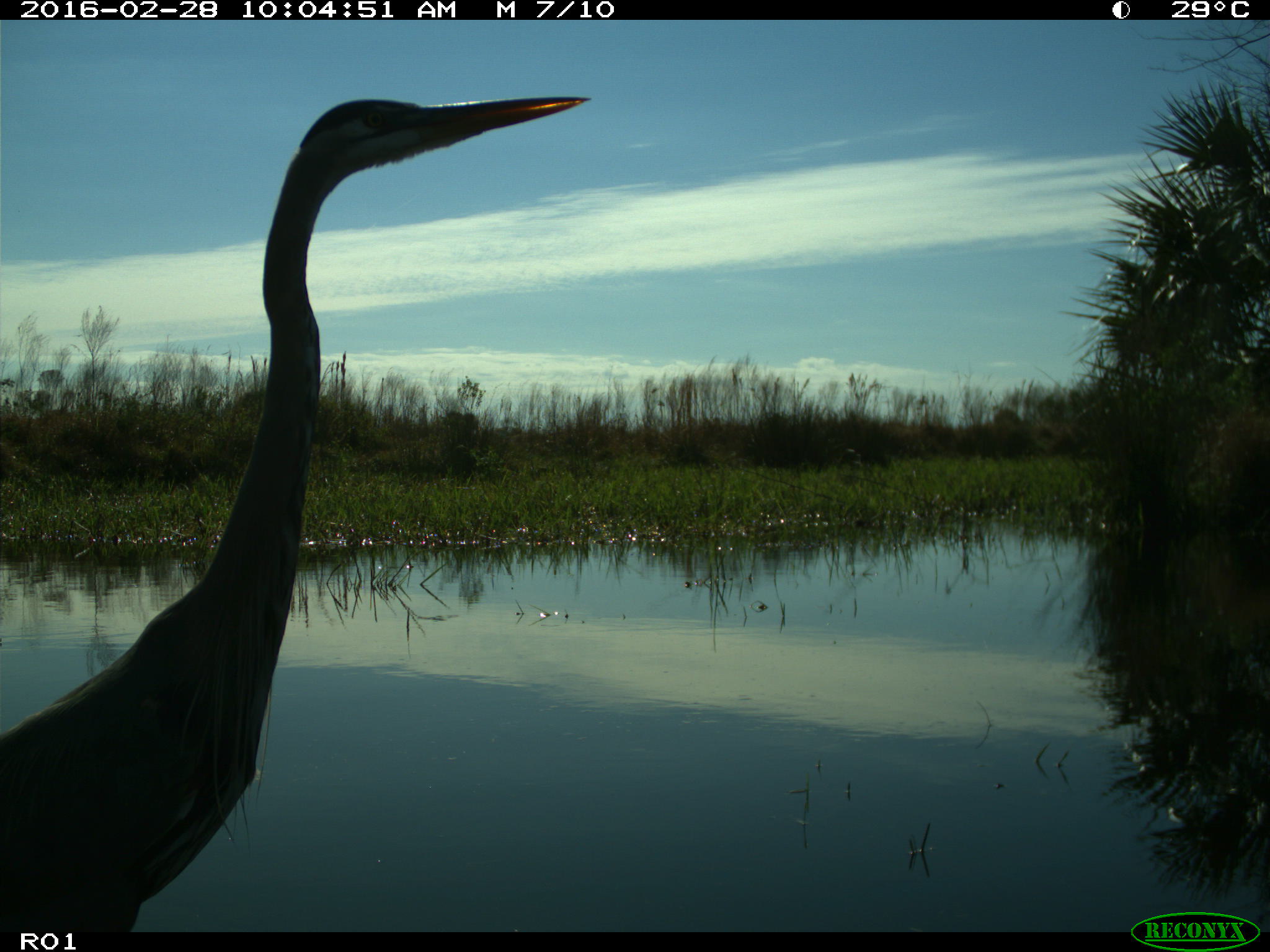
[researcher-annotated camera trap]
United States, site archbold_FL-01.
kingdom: Animalia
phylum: Chordata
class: Aves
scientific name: Aves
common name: birds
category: unidentified bird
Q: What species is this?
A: Unidentified bird (birds) (Aves).